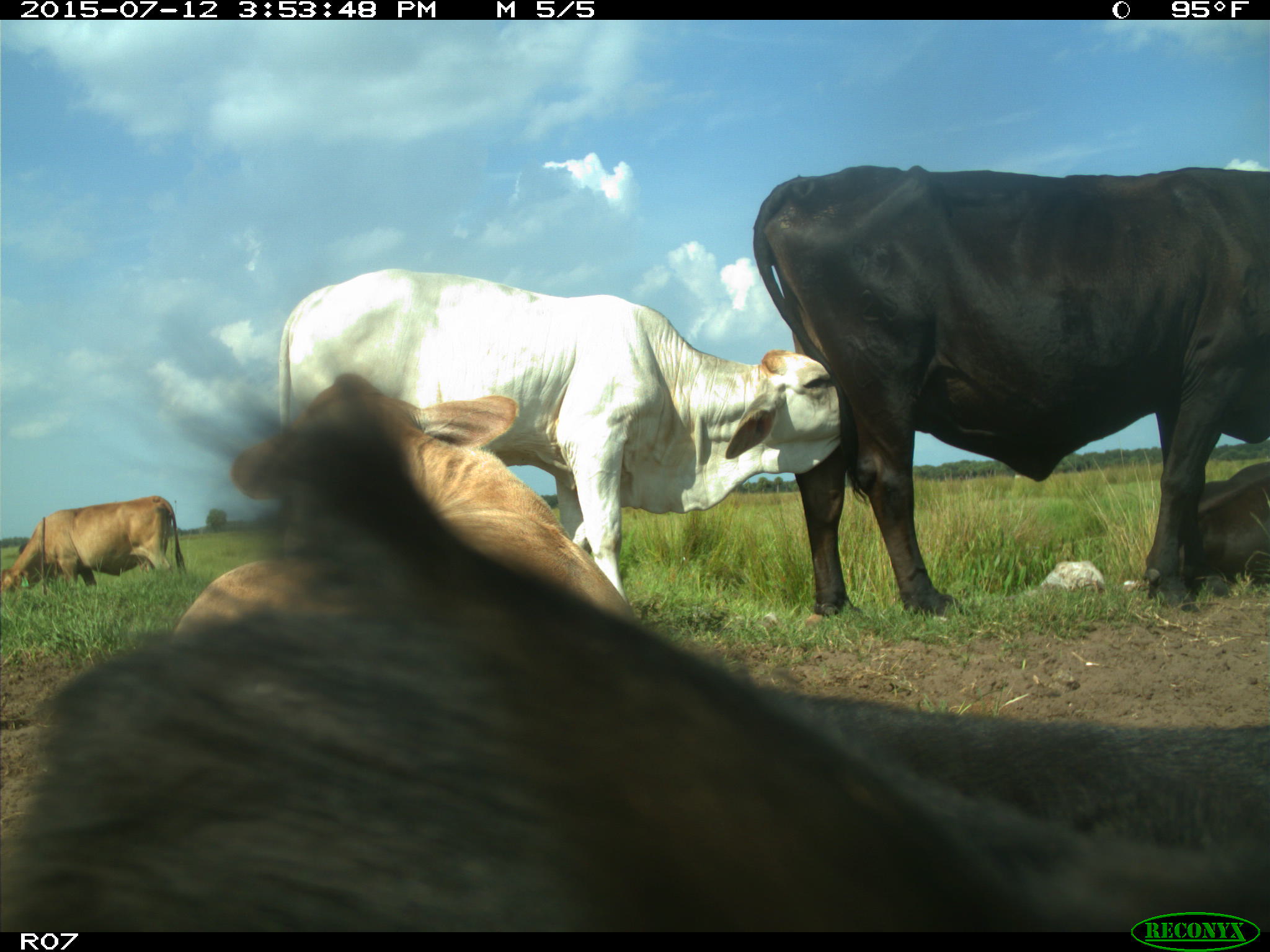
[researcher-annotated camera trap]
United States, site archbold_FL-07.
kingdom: Animalia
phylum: Chordata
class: Mammalia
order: Artiodactyla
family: Bovidae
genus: Bos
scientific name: Bos taurus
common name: domestic cow